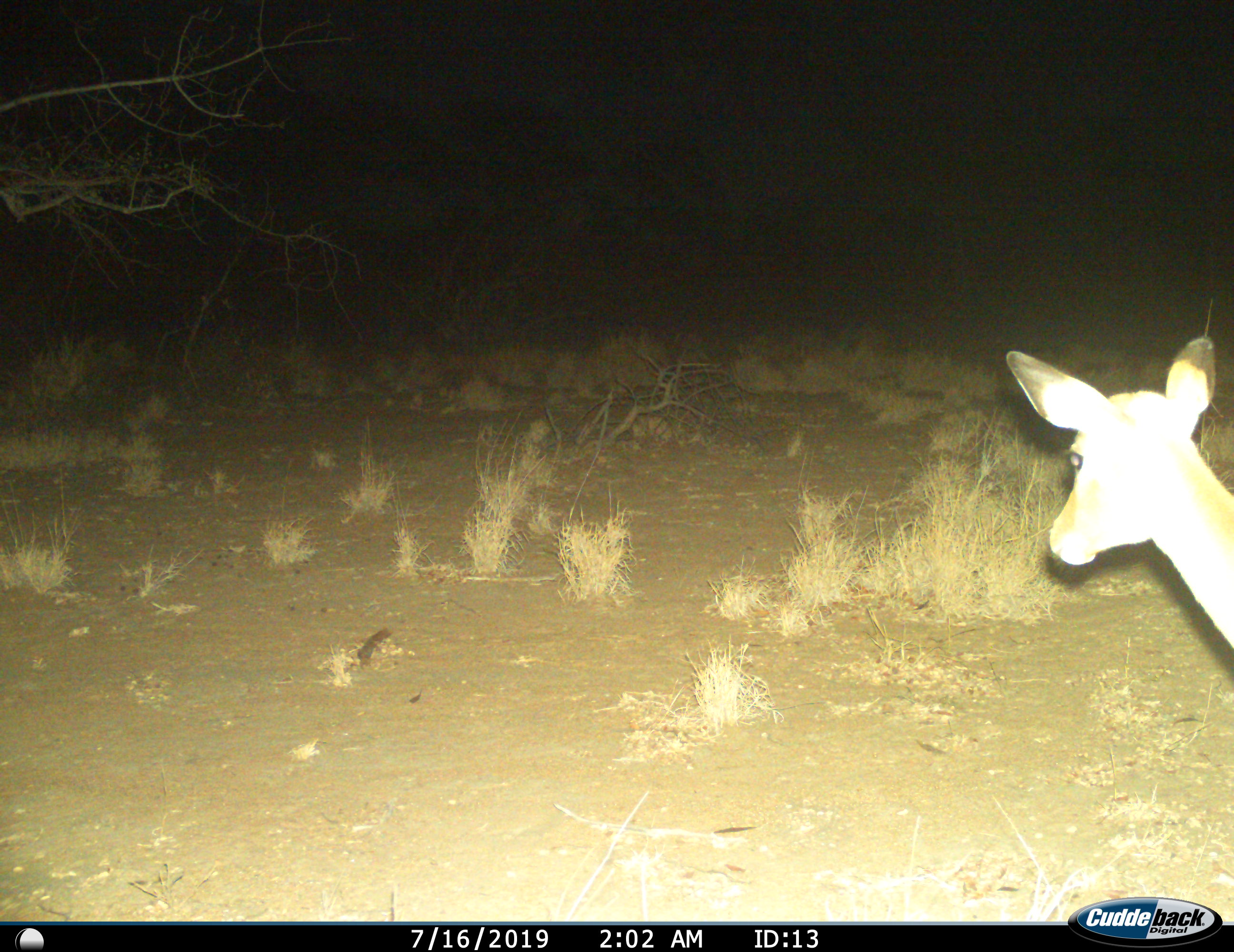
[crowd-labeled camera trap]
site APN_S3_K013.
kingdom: Animalia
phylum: Chordata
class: Mammalia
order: Artiodactyla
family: Bovidae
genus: Aepyceros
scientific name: Aepyceros melampus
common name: impala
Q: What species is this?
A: Impala (Aepyceros melampus).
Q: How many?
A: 1.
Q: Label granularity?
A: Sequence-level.